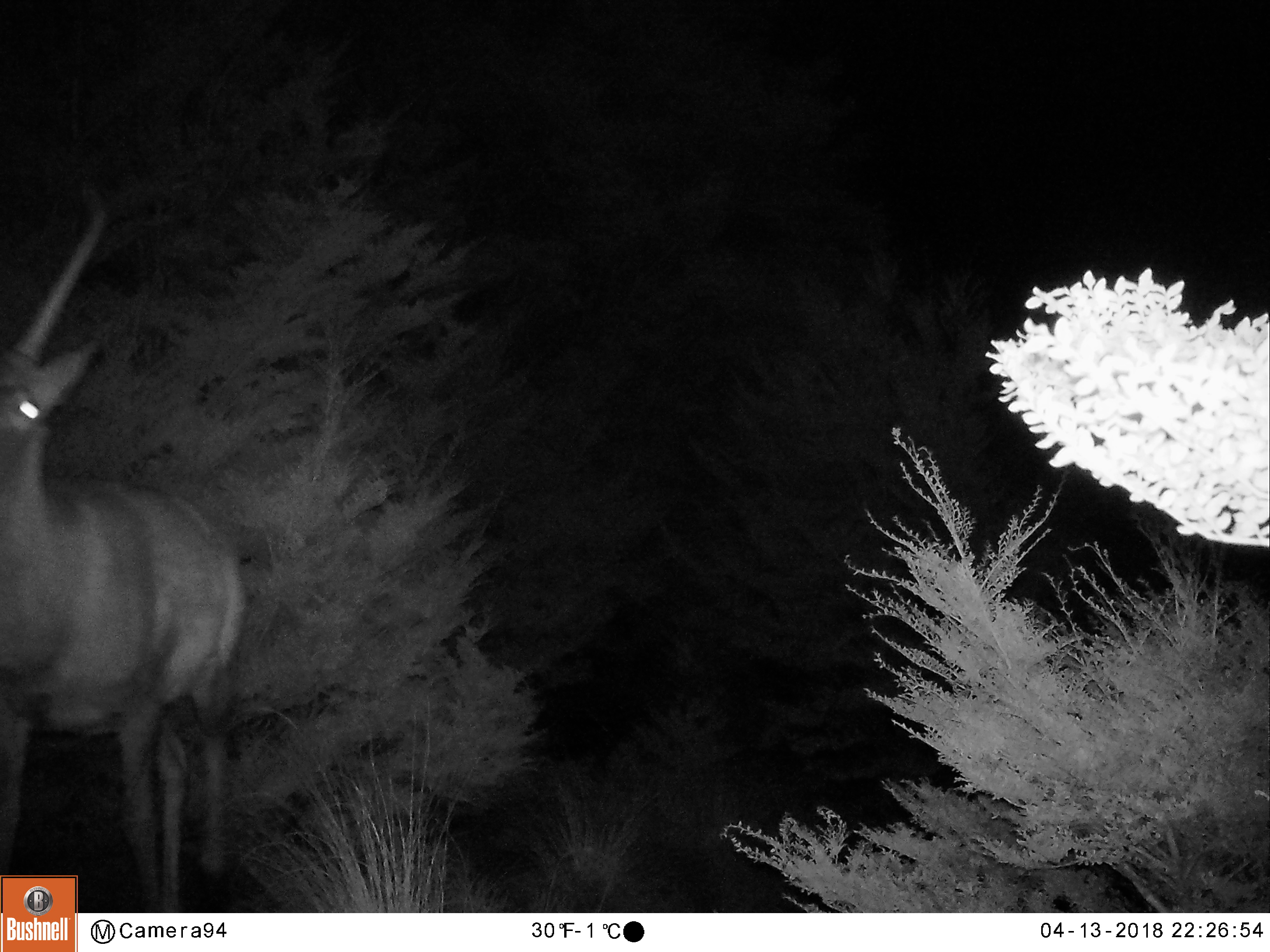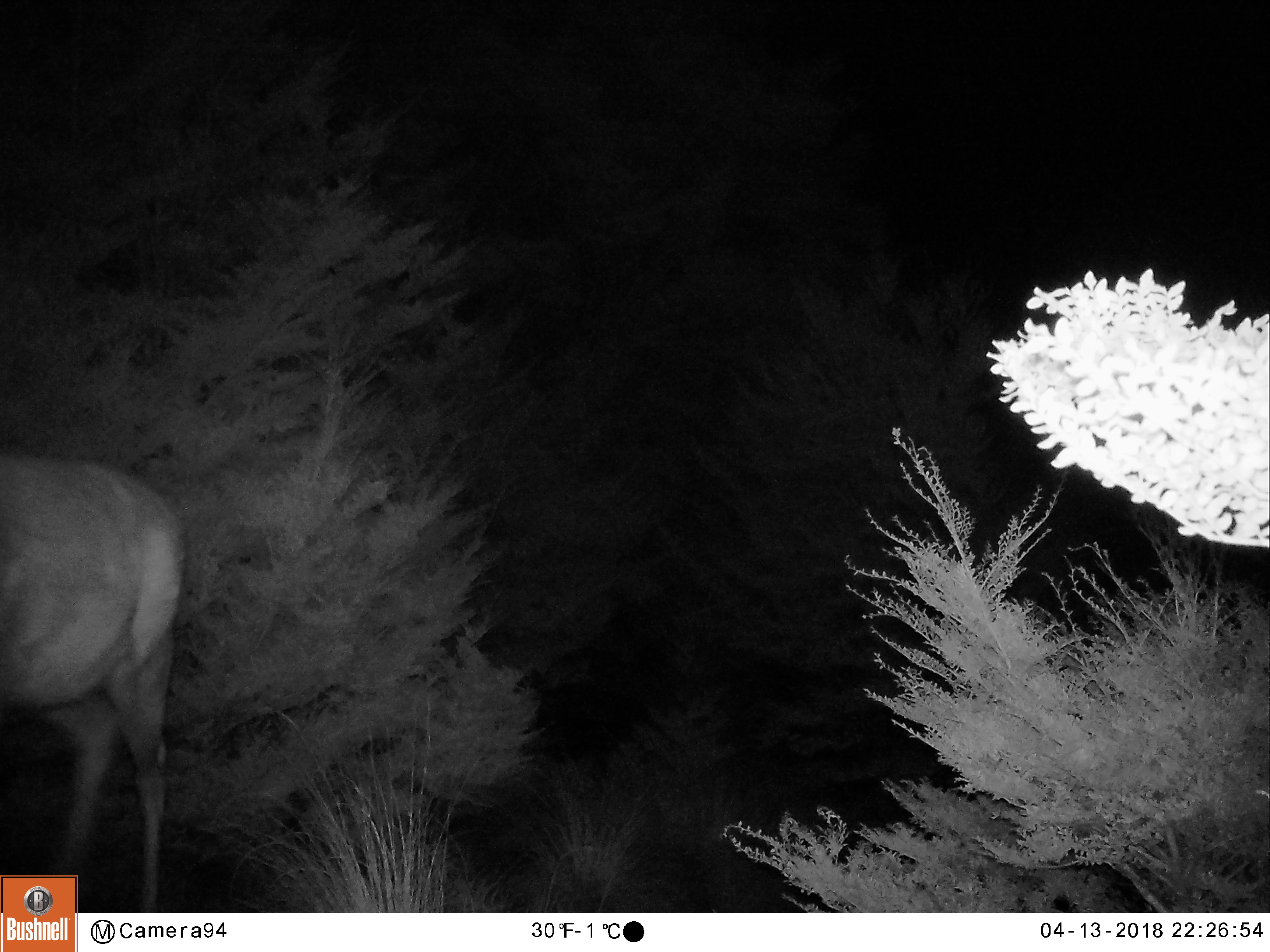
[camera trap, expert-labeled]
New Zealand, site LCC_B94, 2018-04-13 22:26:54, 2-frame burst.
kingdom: Animalia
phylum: Chordata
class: Mammalia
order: Artiodactyla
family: Cervidae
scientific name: Cervidae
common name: deer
Deer (Cervidae).